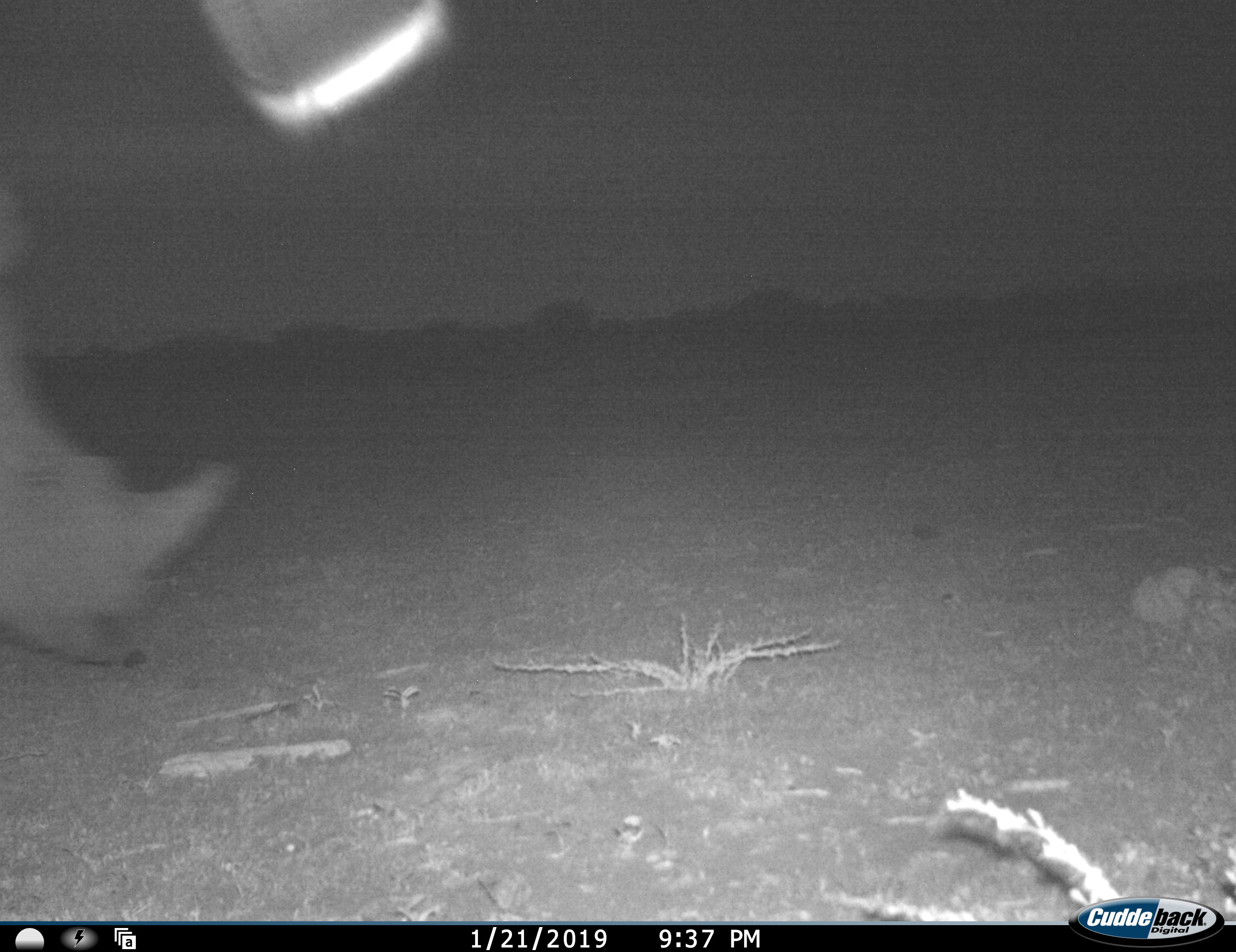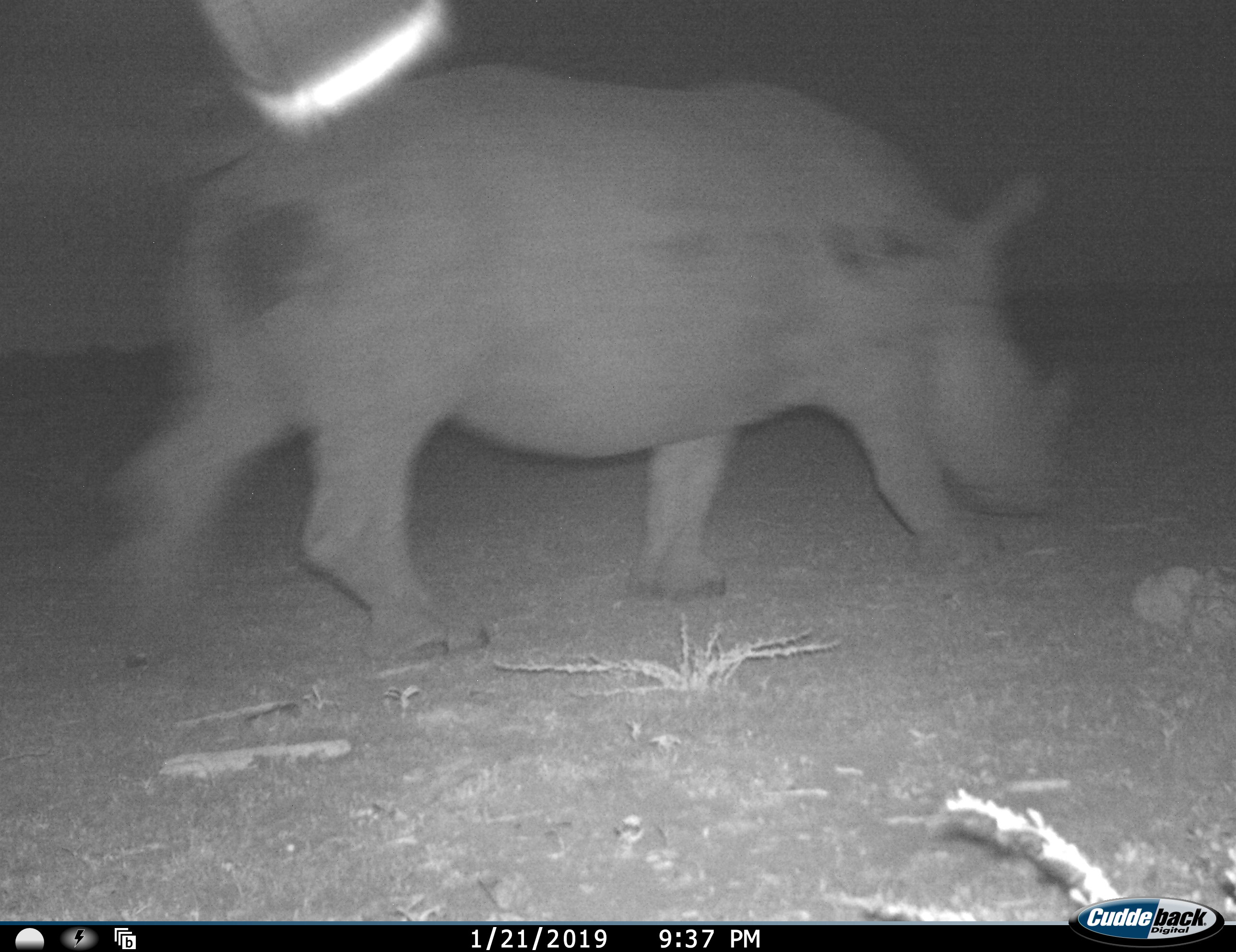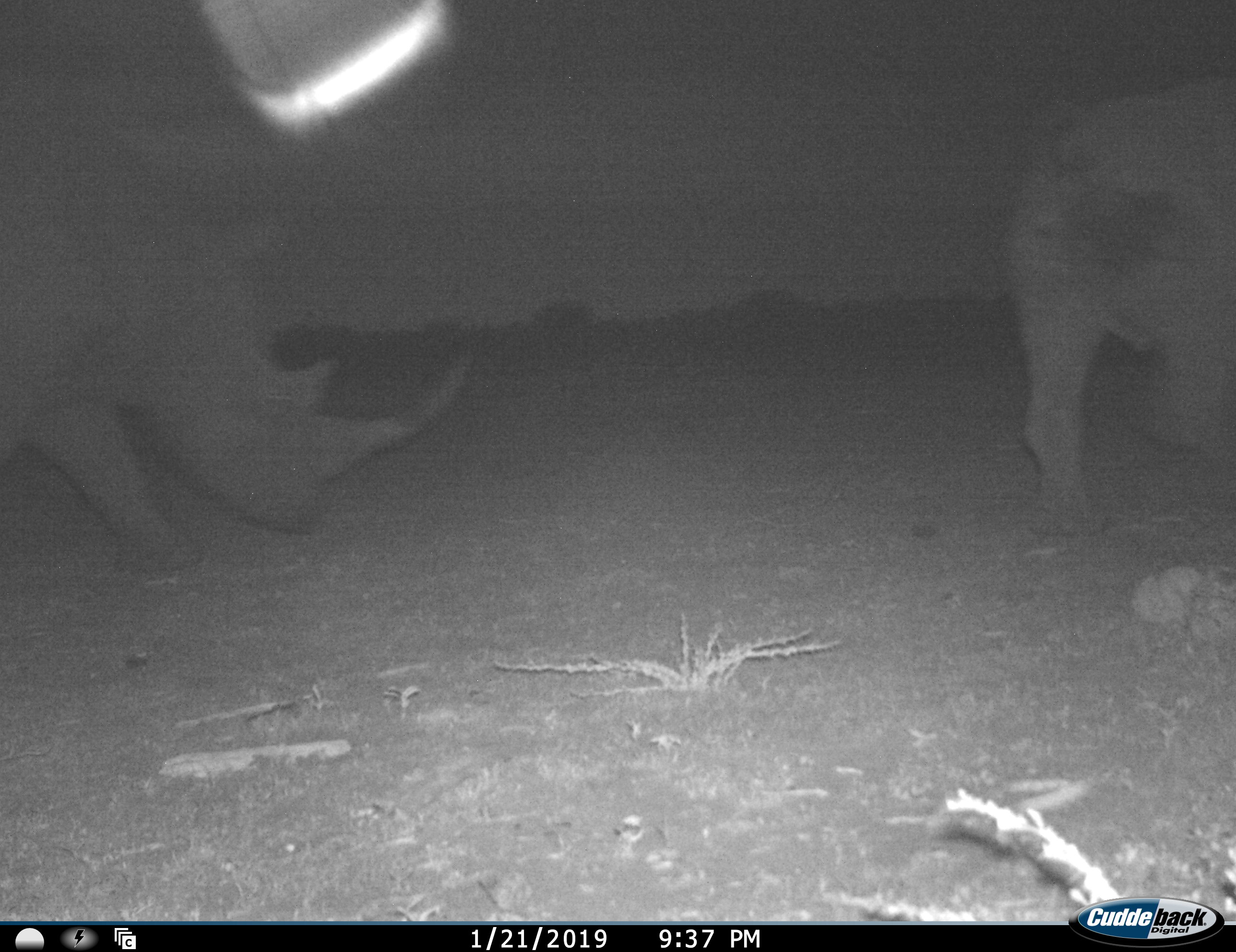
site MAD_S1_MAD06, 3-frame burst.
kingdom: Animalia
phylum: Chordata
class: Mammalia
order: Perissodactyla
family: Rhinocerotidae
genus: Ceratotherium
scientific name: Ceratotherium simum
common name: white rhinoceros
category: rhinoceroswhite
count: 2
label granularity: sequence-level